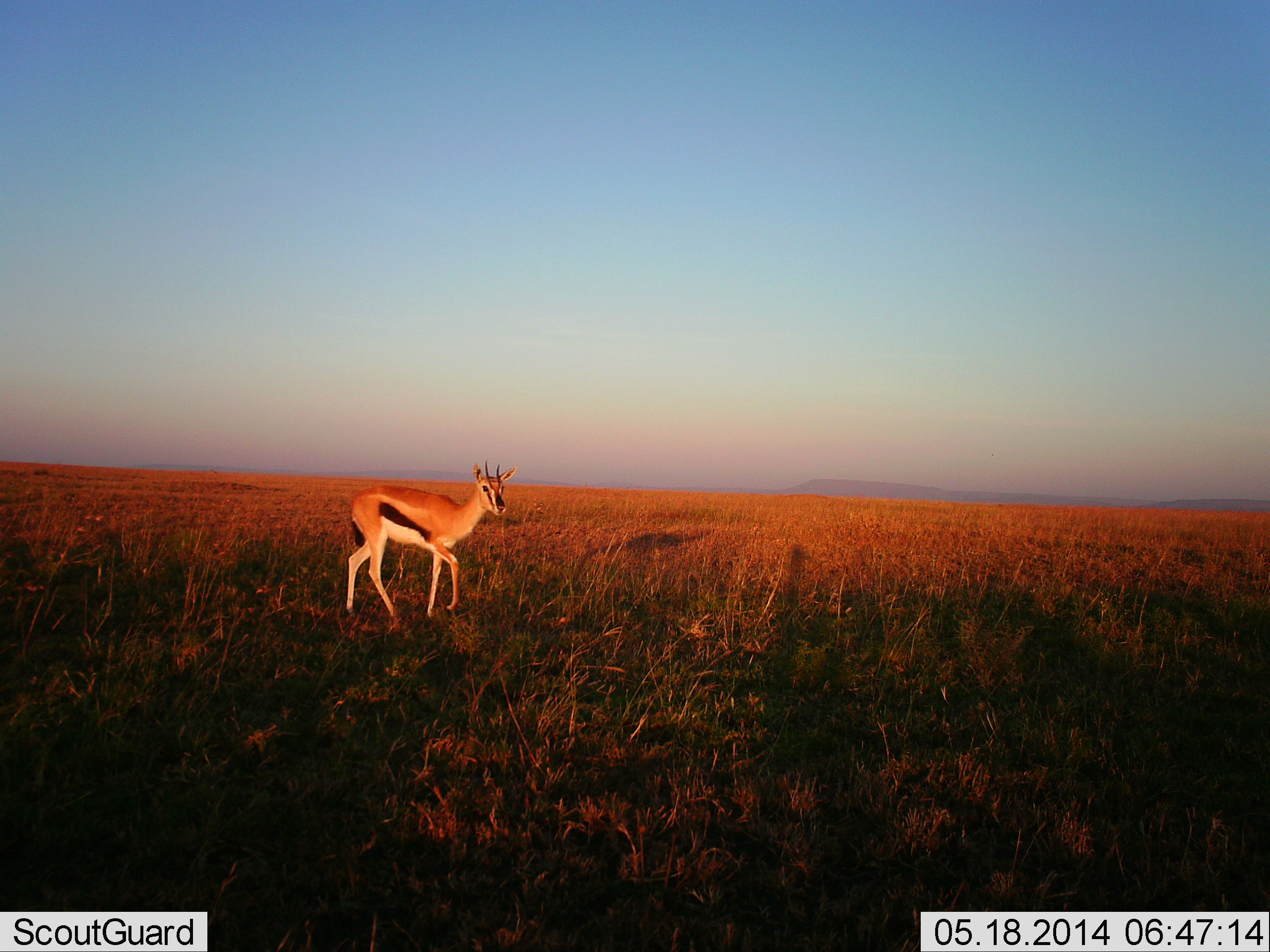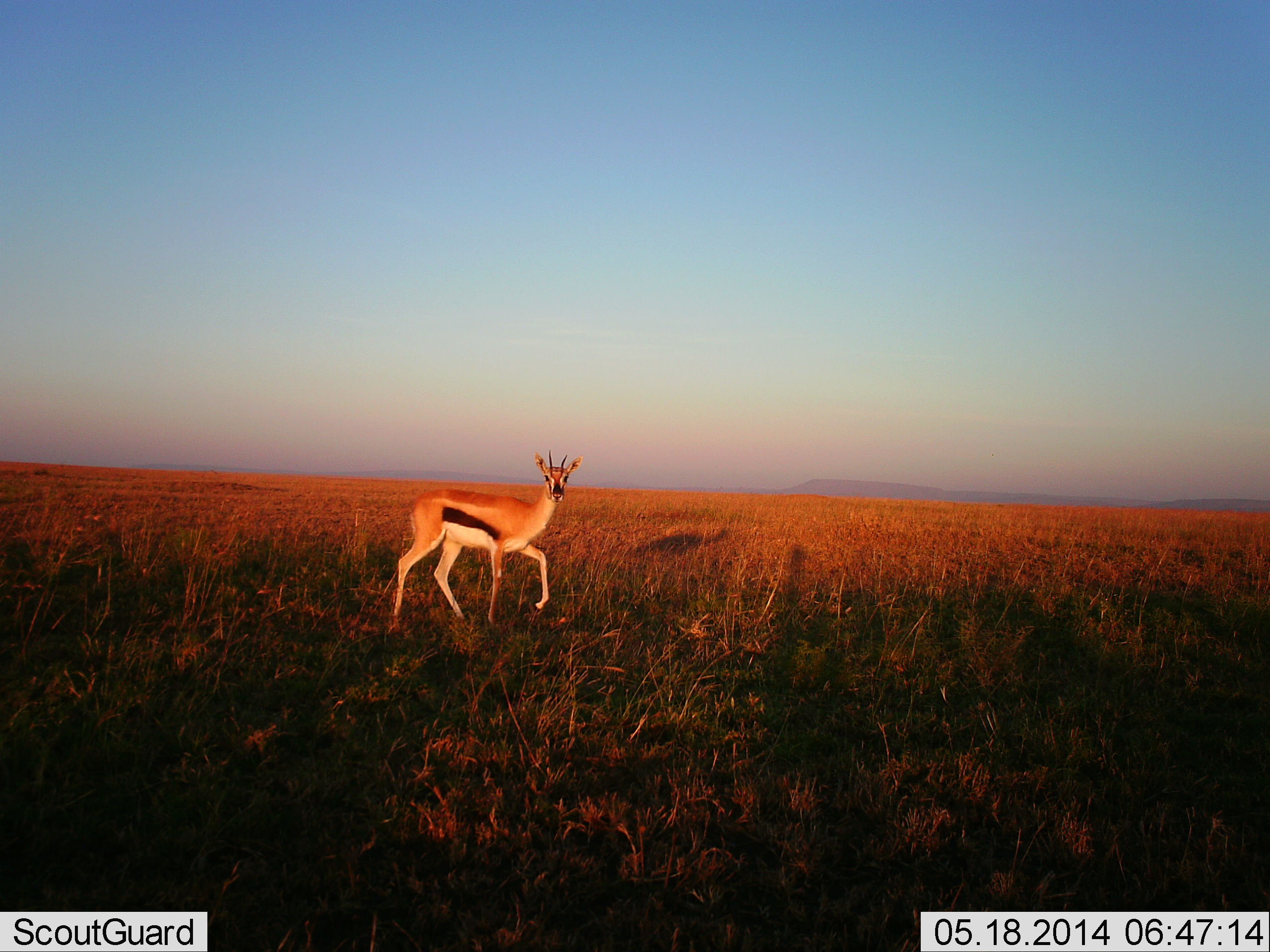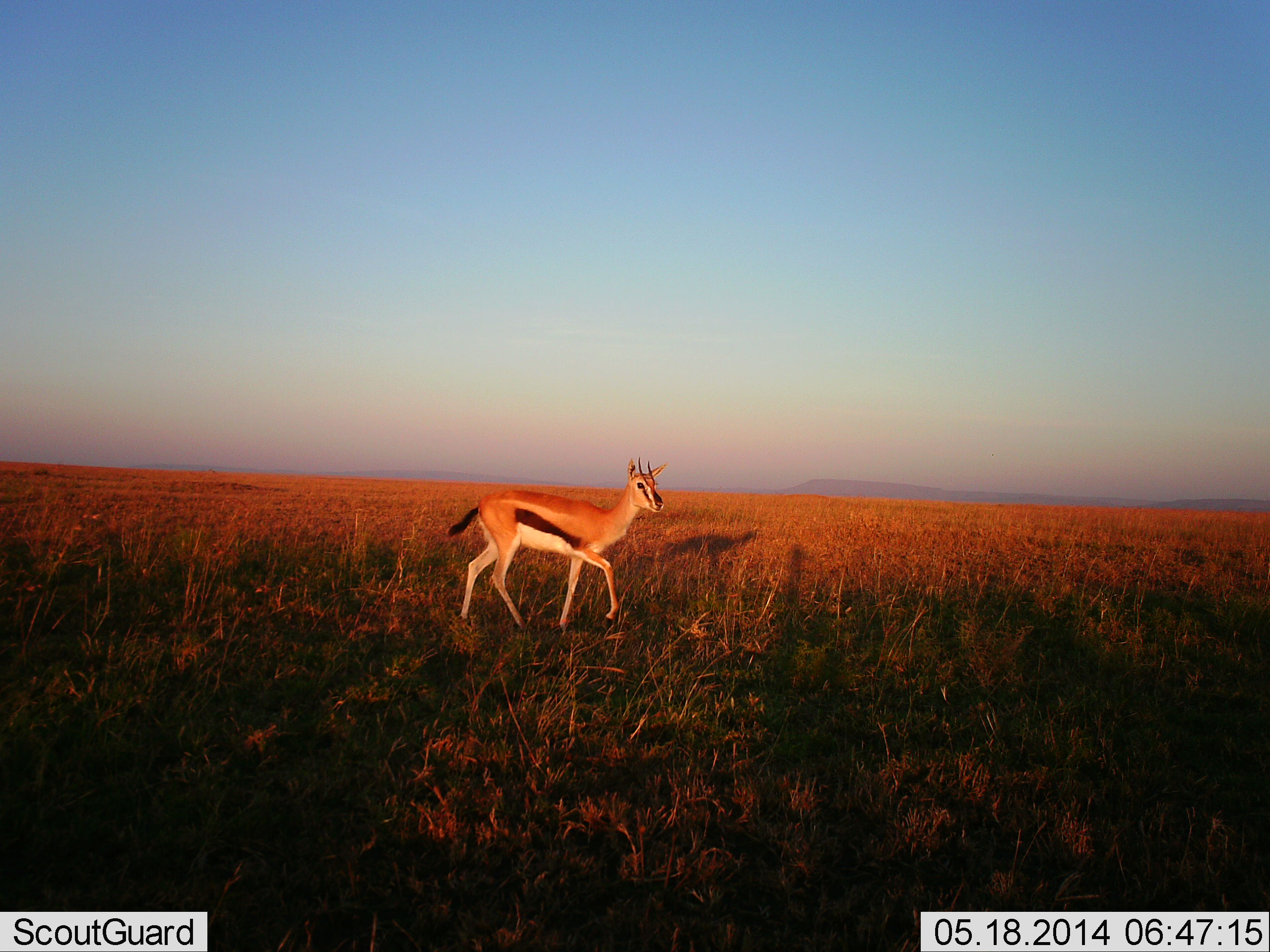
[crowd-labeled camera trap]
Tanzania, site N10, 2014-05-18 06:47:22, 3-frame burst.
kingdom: Animalia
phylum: Chordata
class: Mammalia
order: Artiodactyla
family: Bovidae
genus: Eudorcas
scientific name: Eudorcas thomsonii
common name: thomson's gazelle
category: gazellethomsons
Gazellethomsons (thomson's gazelle) (Eudorcas thomsonii), count 1. Behavior (volunteer vote fractions): standing 22%, resting 0%, moving 80%, interacting 0%. Young present (vote fraction): 0%. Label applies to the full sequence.